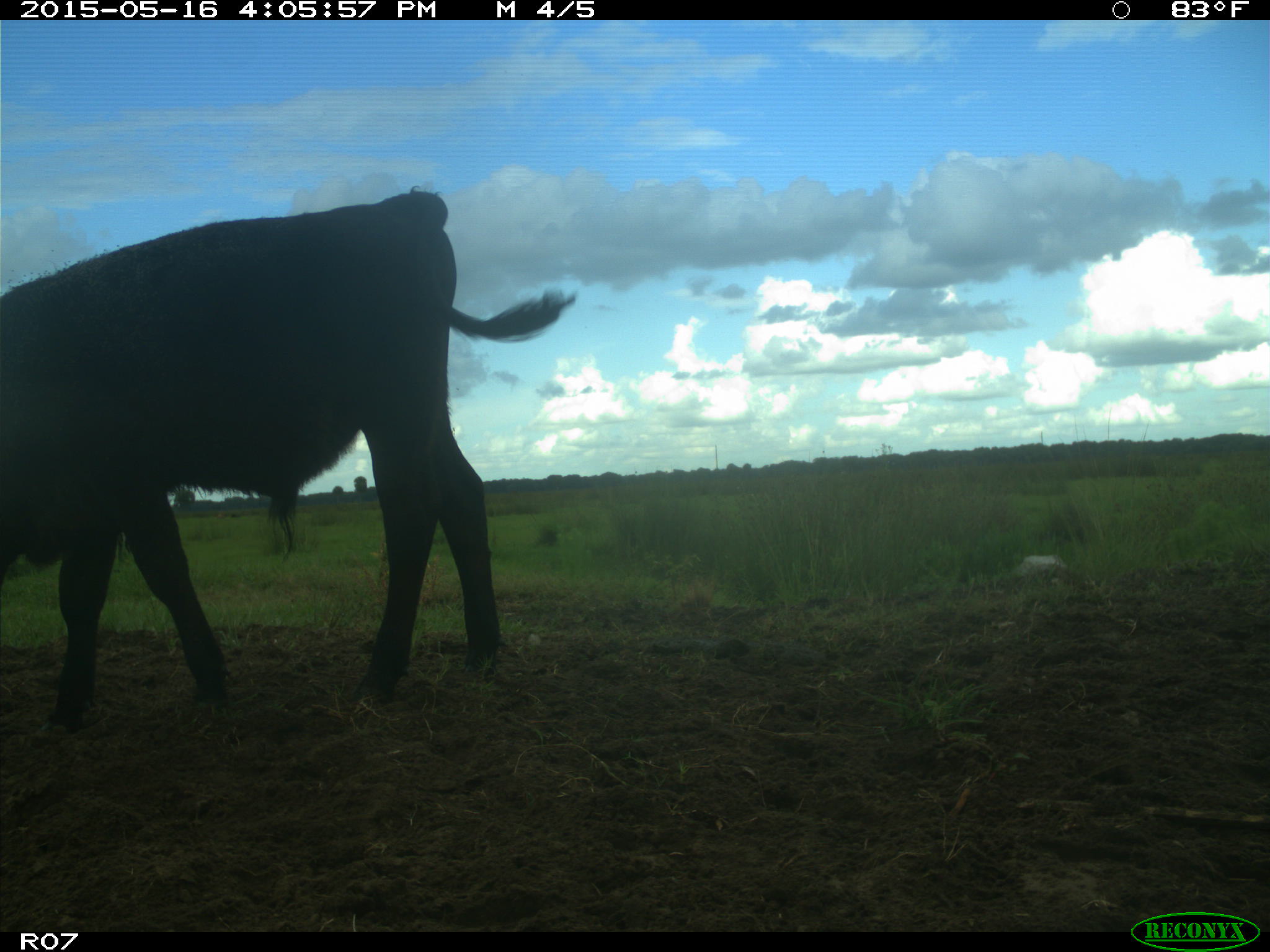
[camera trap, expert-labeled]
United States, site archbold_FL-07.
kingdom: Animalia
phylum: Chordata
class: Mammalia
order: Artiodactyla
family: Bovidae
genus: Bos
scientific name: Bos taurus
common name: domestic cow